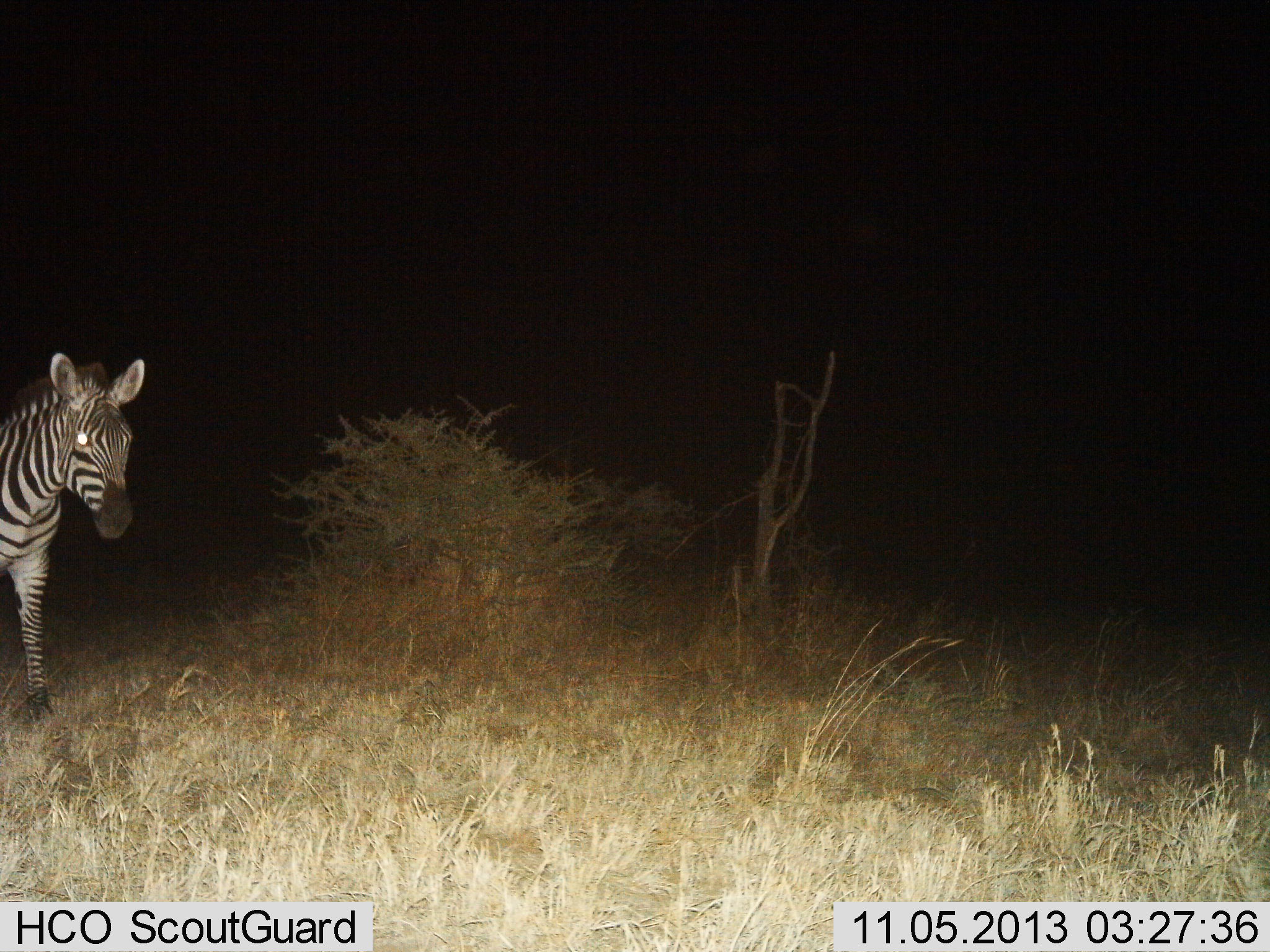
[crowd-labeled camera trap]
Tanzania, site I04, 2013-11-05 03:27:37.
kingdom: Animalia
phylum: Chordata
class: Mammalia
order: Perissodactyla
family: Equidae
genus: Equus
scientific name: Equus quagga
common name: plains zebra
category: zebra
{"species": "zebra (plains zebra) (Equus quagga)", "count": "1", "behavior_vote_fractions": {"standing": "90%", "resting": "0%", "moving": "10%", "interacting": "0%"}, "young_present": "0%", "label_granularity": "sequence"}